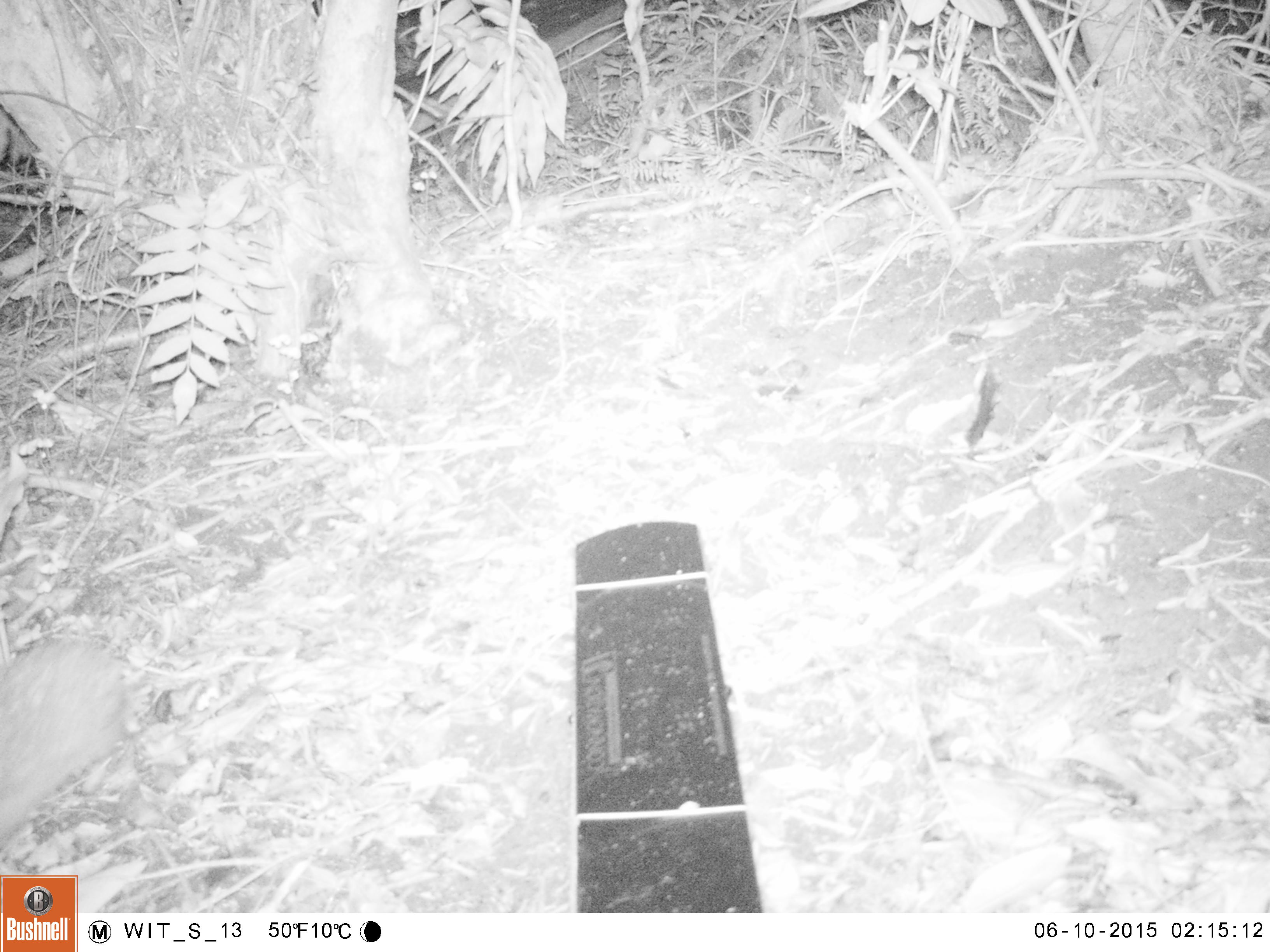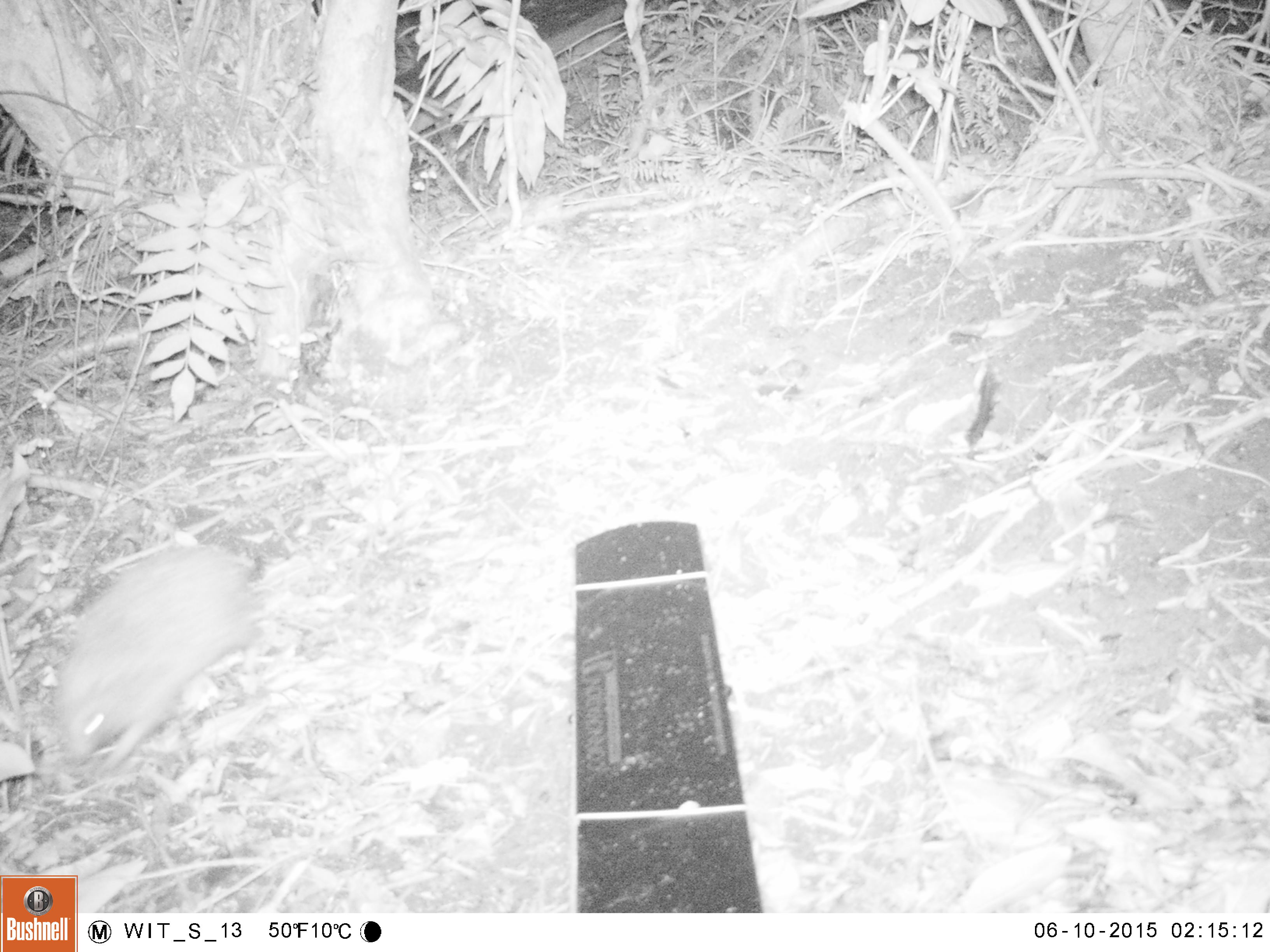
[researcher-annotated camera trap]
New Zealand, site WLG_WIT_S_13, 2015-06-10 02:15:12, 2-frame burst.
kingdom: Animalia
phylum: Chordata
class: Mammalia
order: Eulipotyphla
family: Erinaceidae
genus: Erinaceus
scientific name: Erinaceus europaeus europaeus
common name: european hedgehog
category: hedgehog